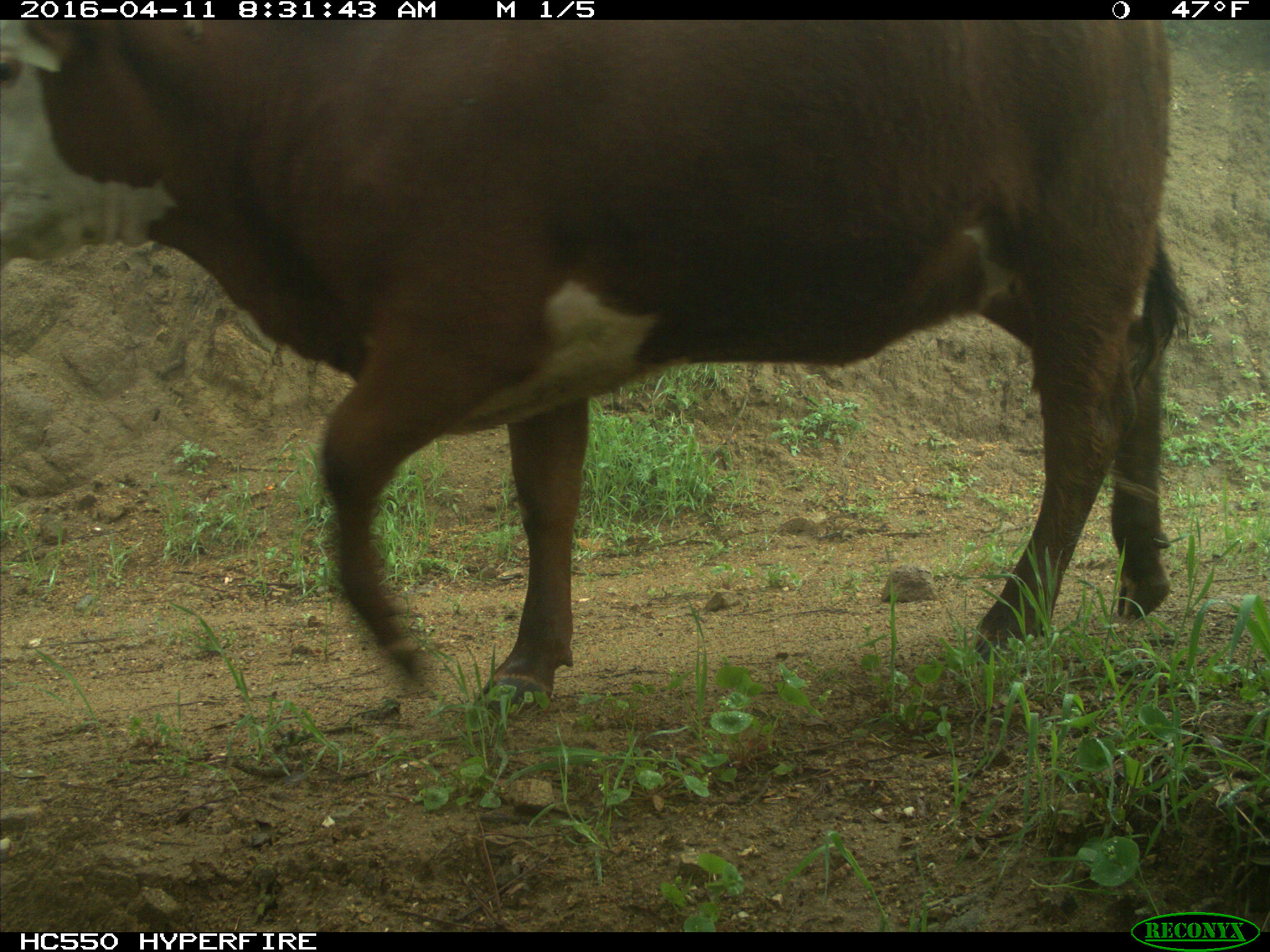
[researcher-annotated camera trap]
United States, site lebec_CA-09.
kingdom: Animalia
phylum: Chordata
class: Mammalia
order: Artiodactyla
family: Bovidae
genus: Bos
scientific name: Bos taurus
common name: domestic cow